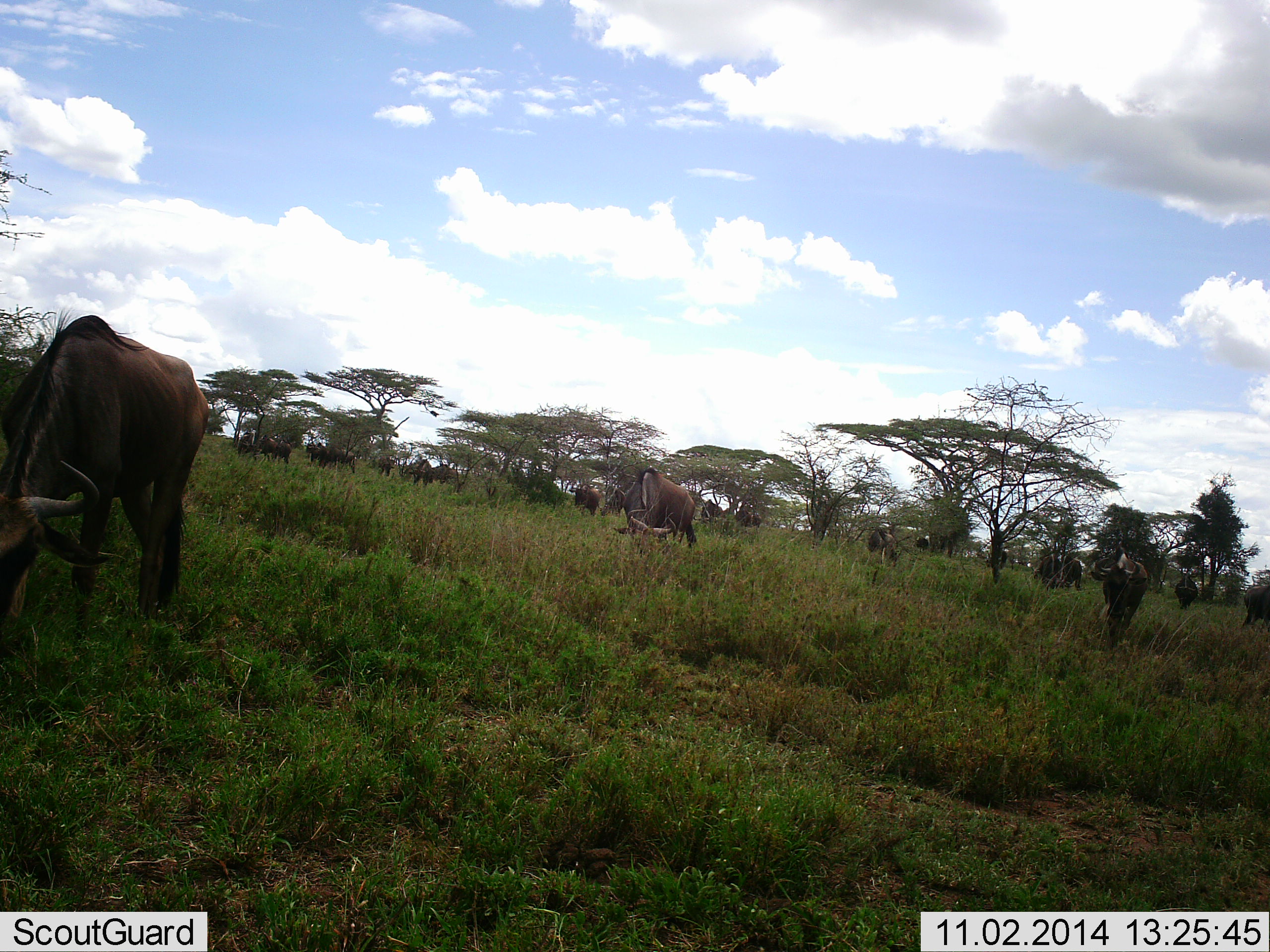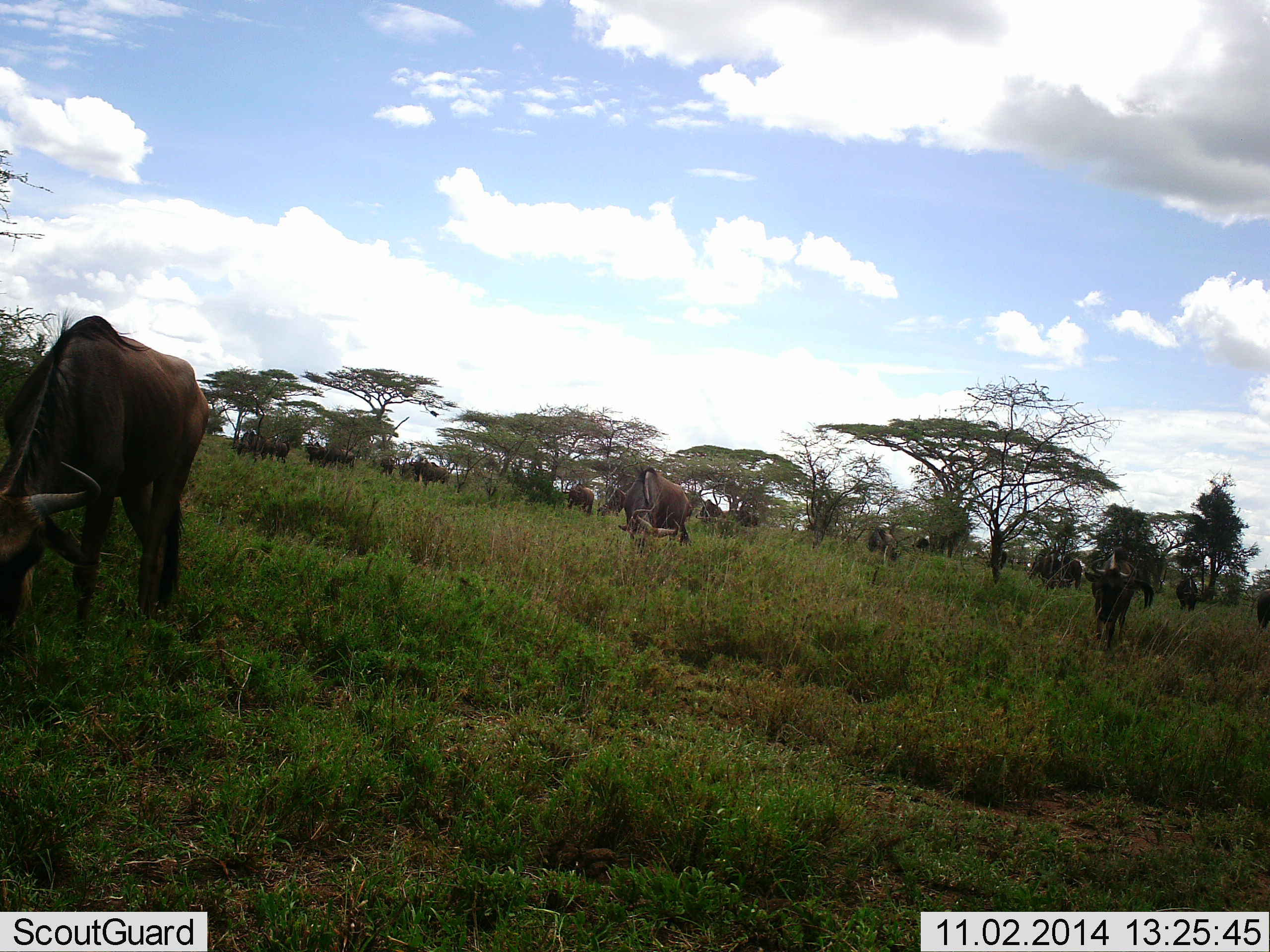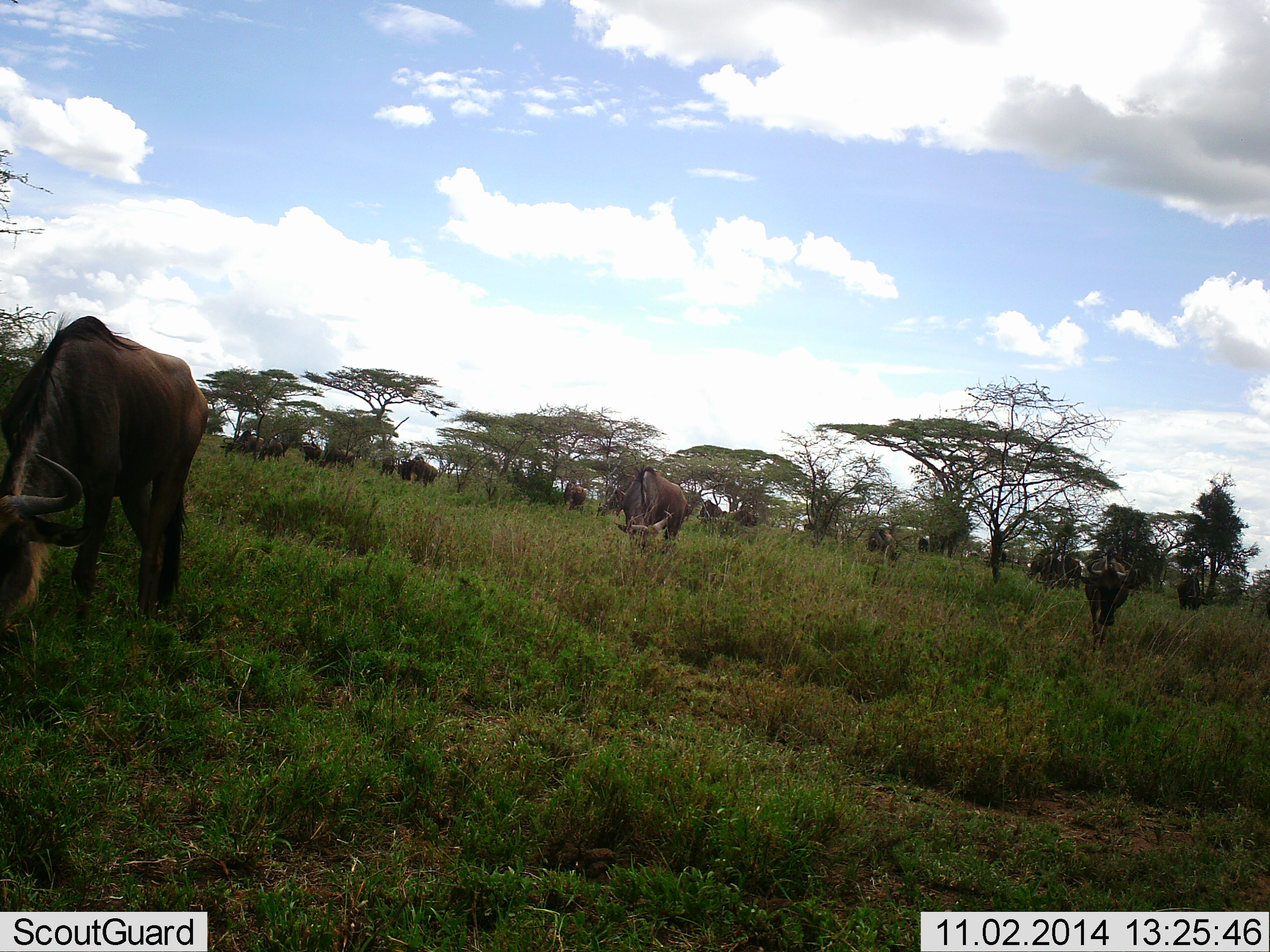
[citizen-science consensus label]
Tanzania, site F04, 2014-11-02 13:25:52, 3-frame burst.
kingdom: Animalia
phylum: Chordata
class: Mammalia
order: Artiodactyla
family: Bovidae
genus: Connochaetes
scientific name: Connochaetes taurinus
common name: blue wildebeest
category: wildebeest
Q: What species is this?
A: Wildebeest (blue wildebeest) (Connochaetes taurinus).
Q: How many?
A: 11-50.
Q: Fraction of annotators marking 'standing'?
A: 40%.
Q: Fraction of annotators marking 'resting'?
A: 0%.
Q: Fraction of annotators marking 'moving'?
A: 40%.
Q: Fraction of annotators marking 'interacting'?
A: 0%.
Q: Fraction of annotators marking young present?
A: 0%.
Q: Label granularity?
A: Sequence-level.